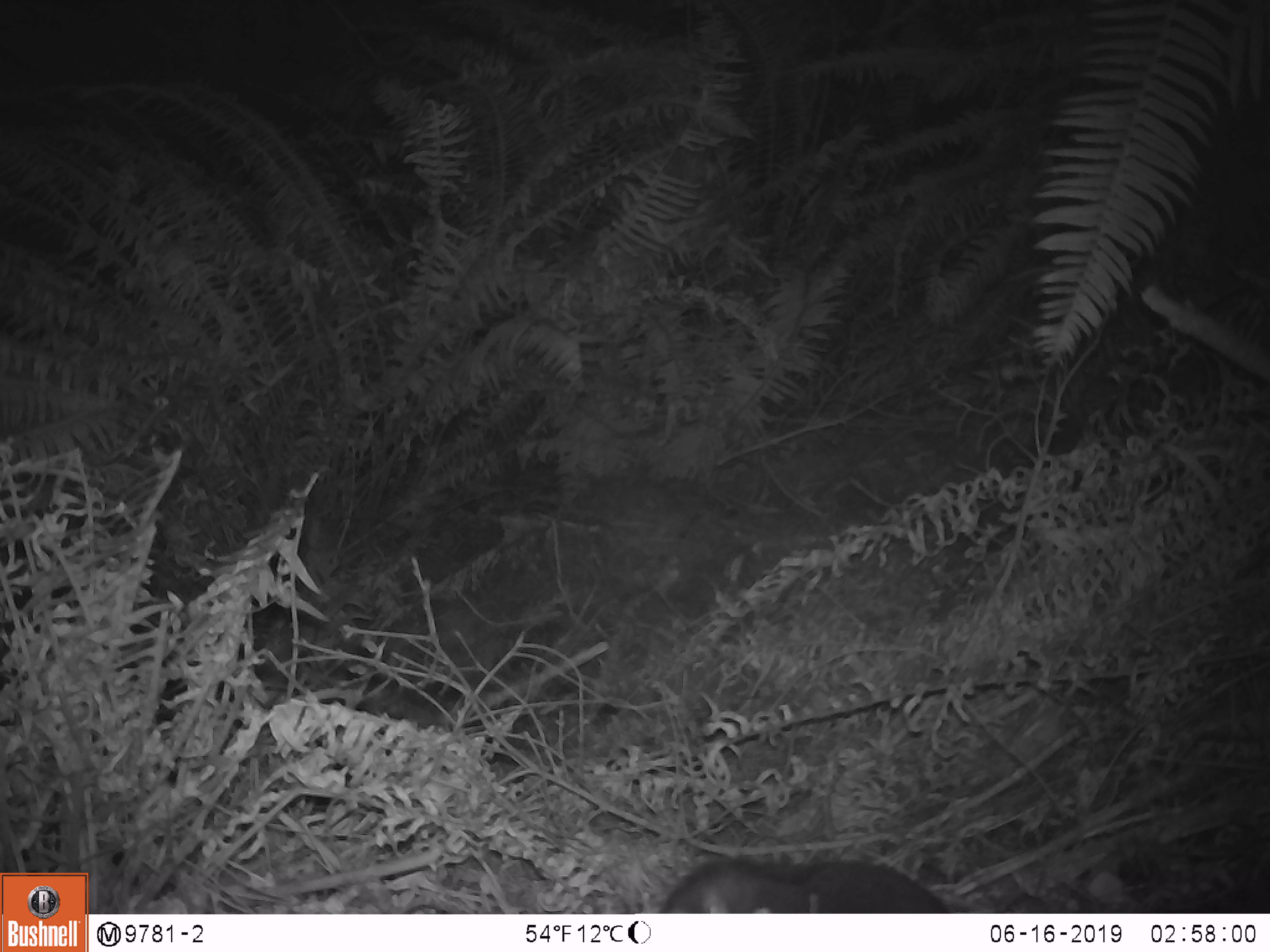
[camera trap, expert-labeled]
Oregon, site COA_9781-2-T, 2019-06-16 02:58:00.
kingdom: Animalia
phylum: Chordata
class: Mammalia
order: Rodentia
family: Aplodontiidae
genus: Aplodontia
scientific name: Aplodontia rufa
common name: mountain beaver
Mountain beaver (Aplodontia rufa).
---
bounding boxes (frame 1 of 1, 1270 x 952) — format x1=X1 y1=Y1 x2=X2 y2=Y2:
mountain beaver: x1=659 y1=852 x2=952 y2=912